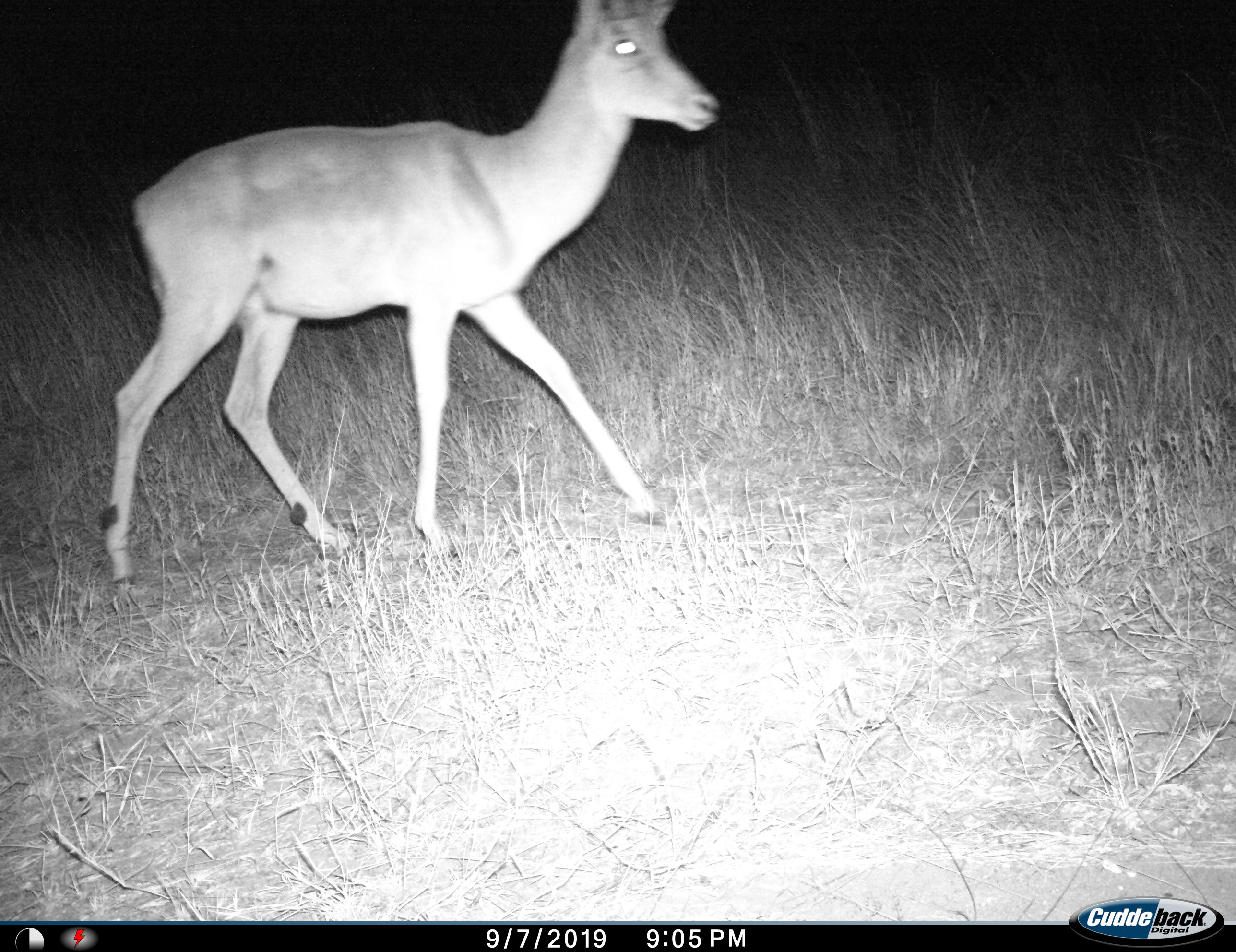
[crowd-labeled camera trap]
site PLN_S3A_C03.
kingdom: Animalia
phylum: Chordata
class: Mammalia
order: Artiodactyla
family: Bovidae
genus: Aepyceros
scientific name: Aepyceros melampus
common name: impala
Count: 1.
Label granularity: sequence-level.